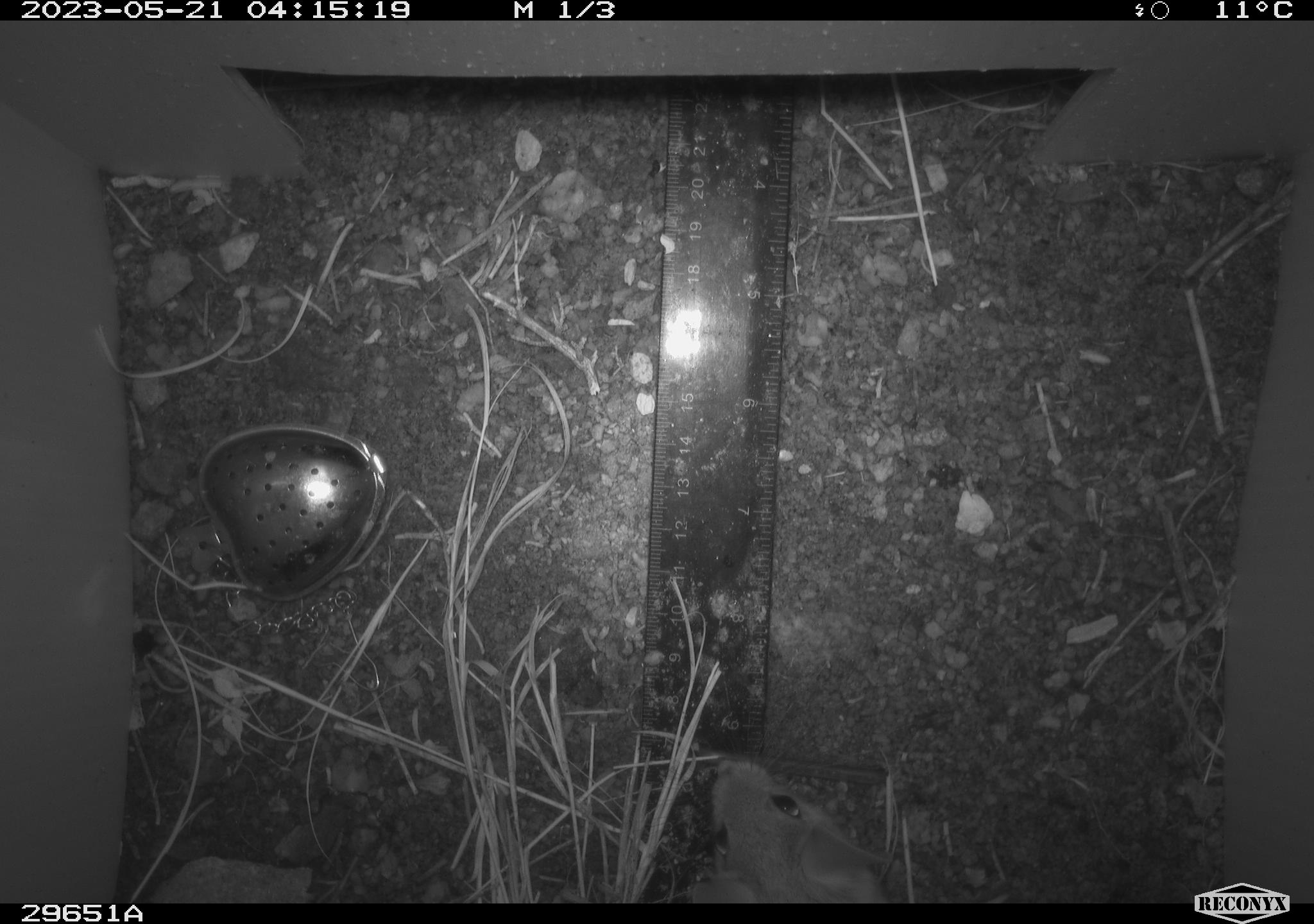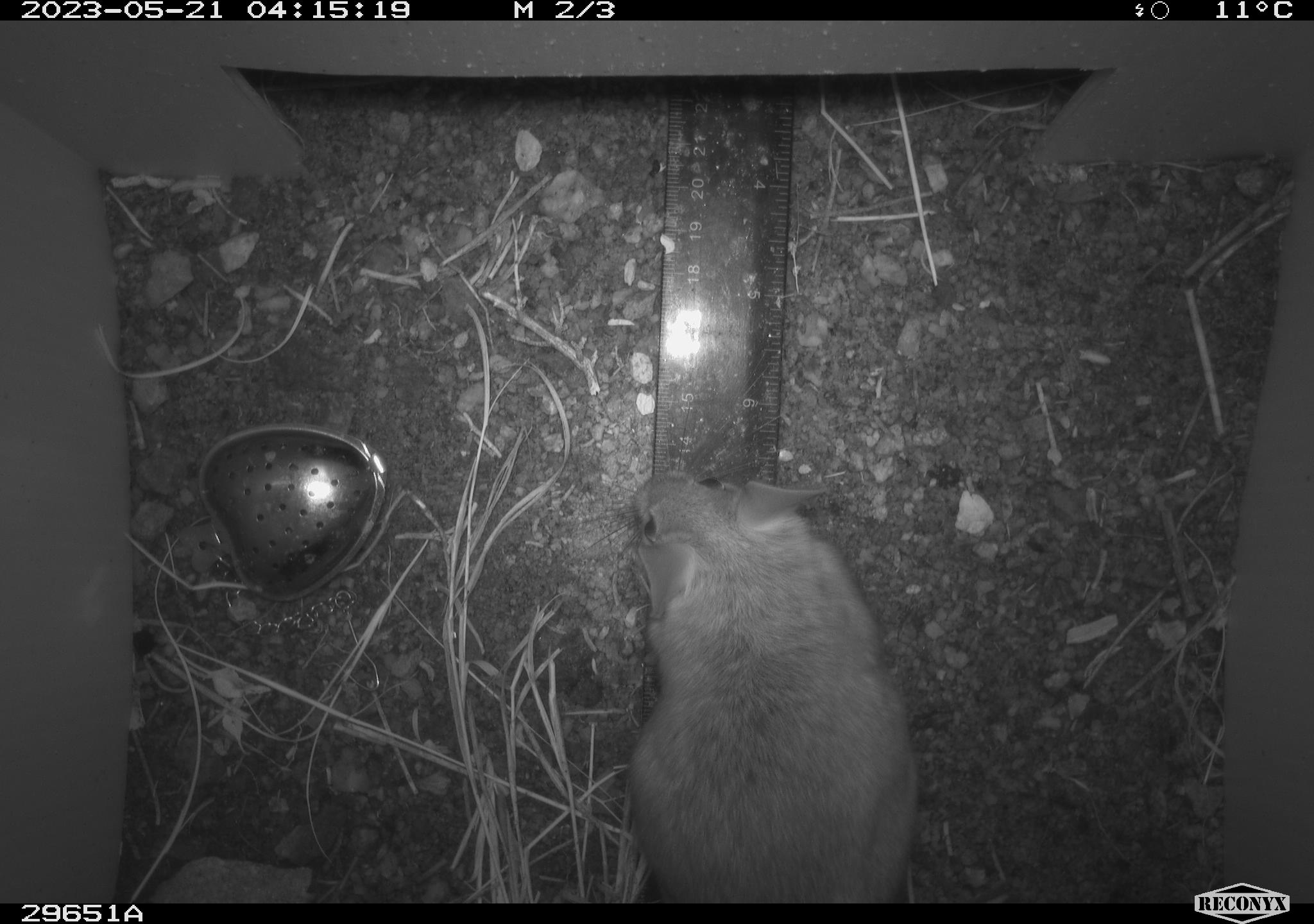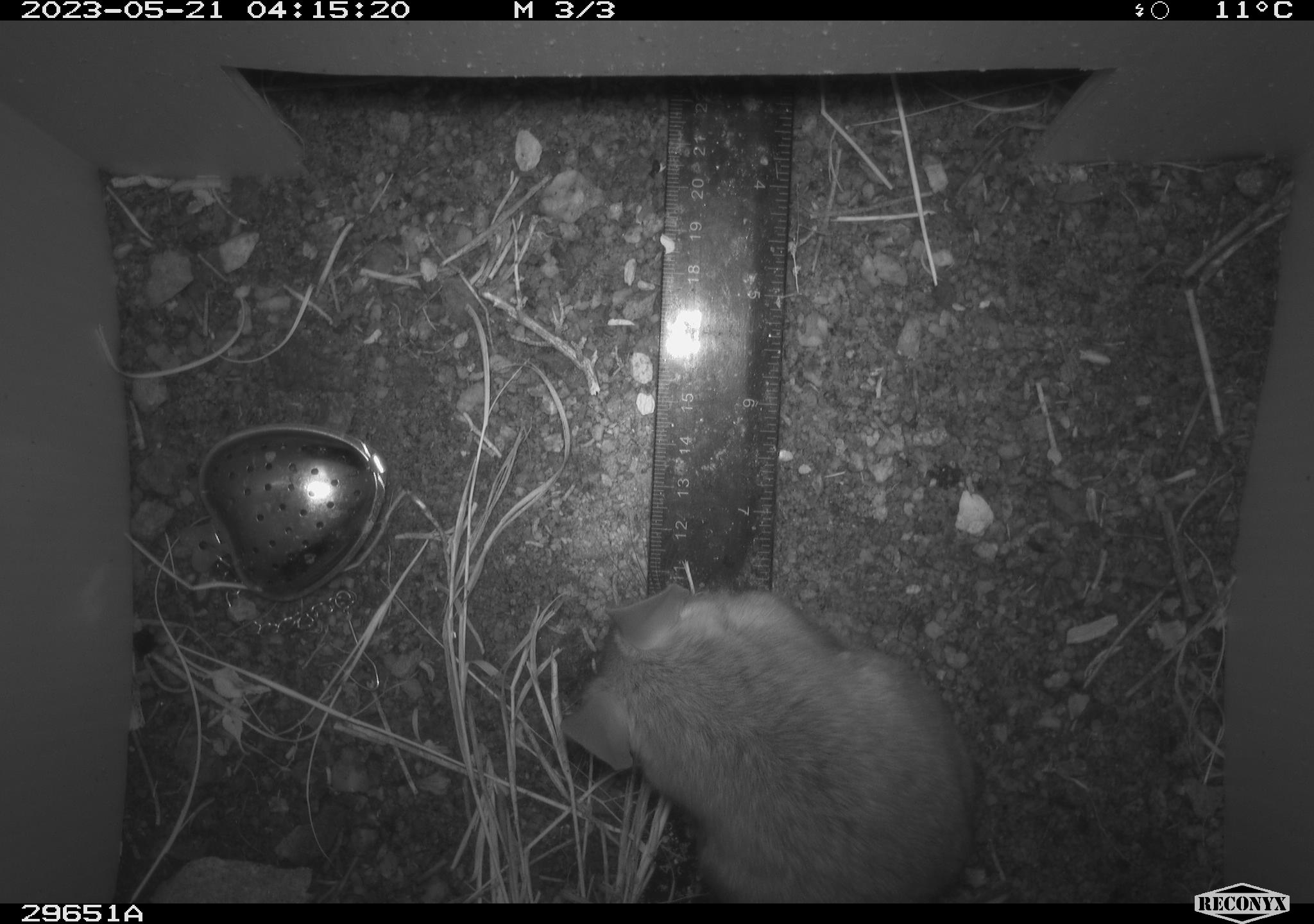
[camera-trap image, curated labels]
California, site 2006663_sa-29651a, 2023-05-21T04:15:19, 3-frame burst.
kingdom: Animalia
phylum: Chordata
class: Mammalia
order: Rodentia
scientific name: Rodentia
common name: rodent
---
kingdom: Animalia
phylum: Chordata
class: Mammalia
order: Rodentia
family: Cricetidae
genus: Neotoma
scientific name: Neotoma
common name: pack rat or woodrat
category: neotoma species